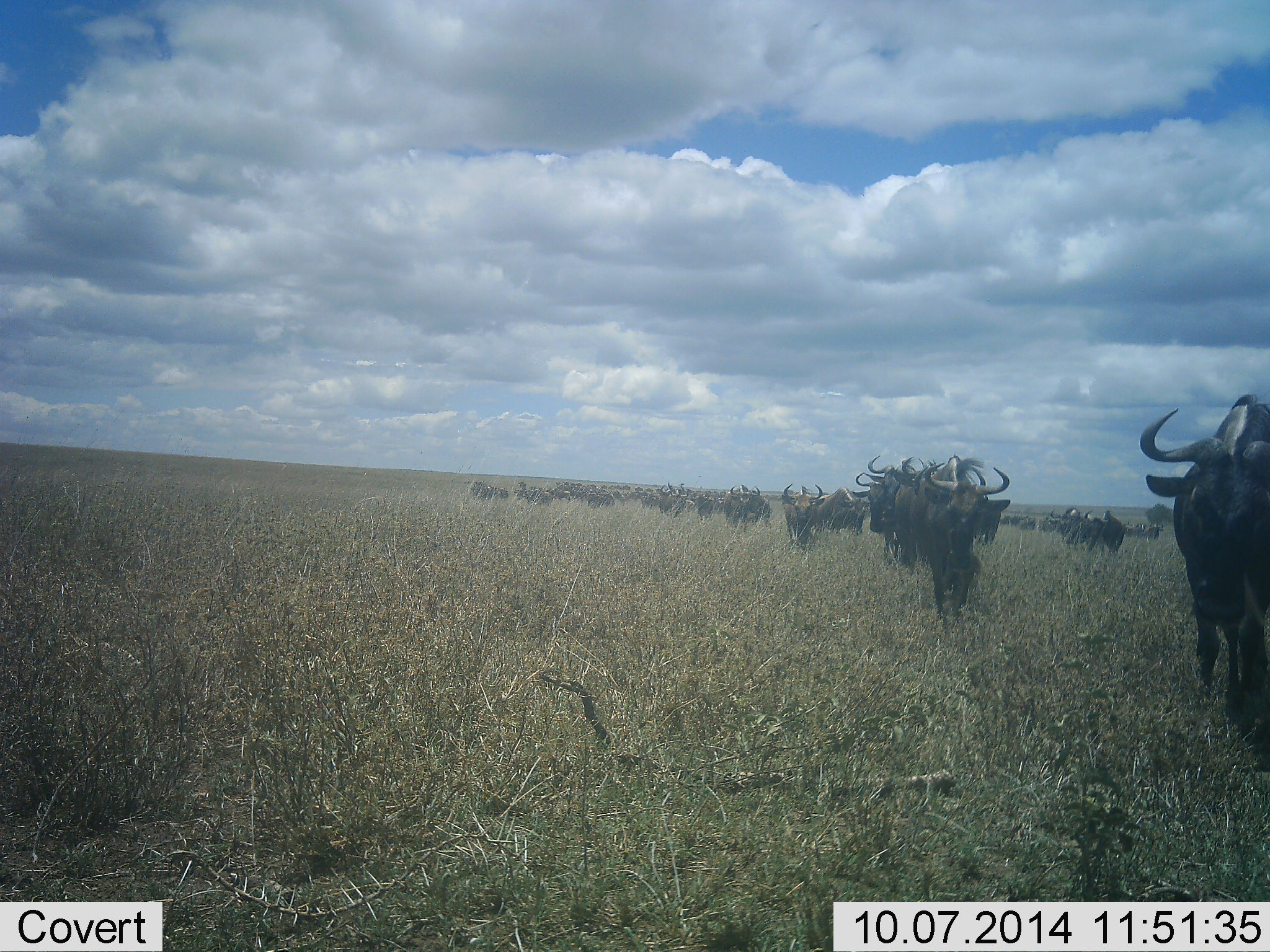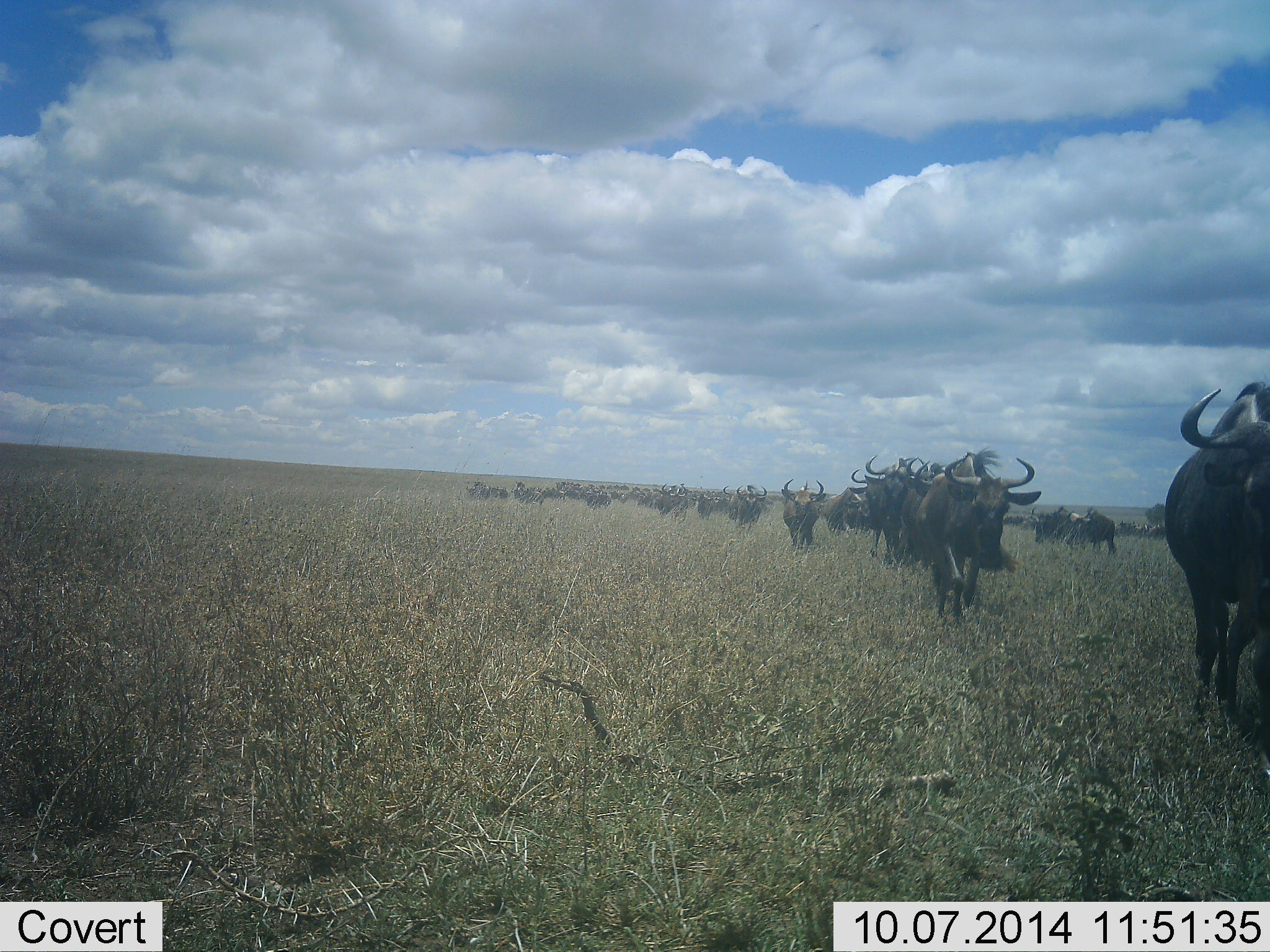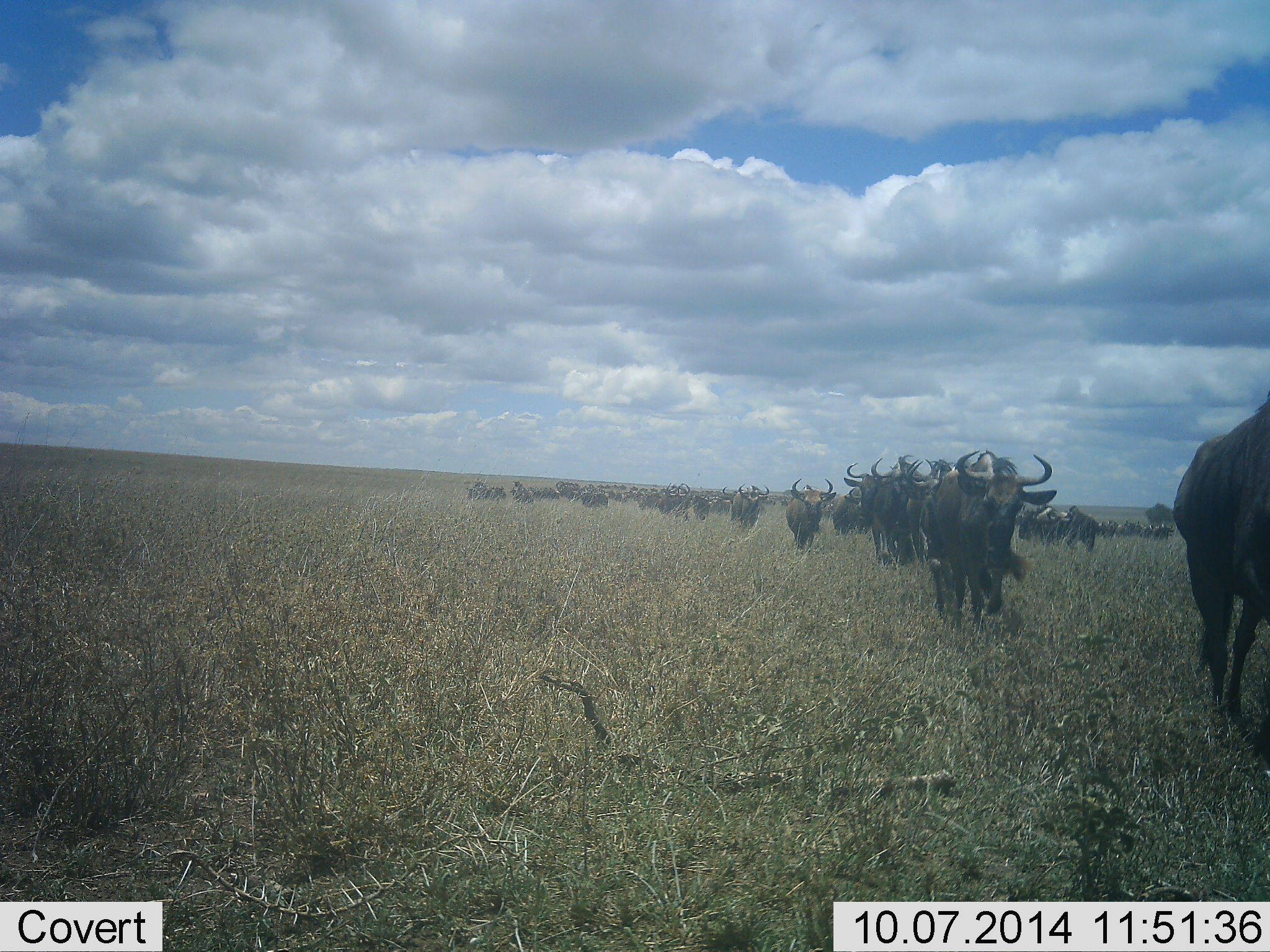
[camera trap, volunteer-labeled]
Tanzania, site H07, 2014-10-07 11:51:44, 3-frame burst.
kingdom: Animalia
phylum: Chordata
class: Mammalia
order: Artiodactyla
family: Bovidae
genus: Connochaetes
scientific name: Connochaetes taurinus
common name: blue wildebeest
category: wildebeest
Wildebeest (blue wildebeest) (Connochaetes taurinus), count 11-50. Behavior (volunteer vote fractions): standing 10%, resting 0%, moving 100%, interacting 0%. Young present (vote fraction): 0%. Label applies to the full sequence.